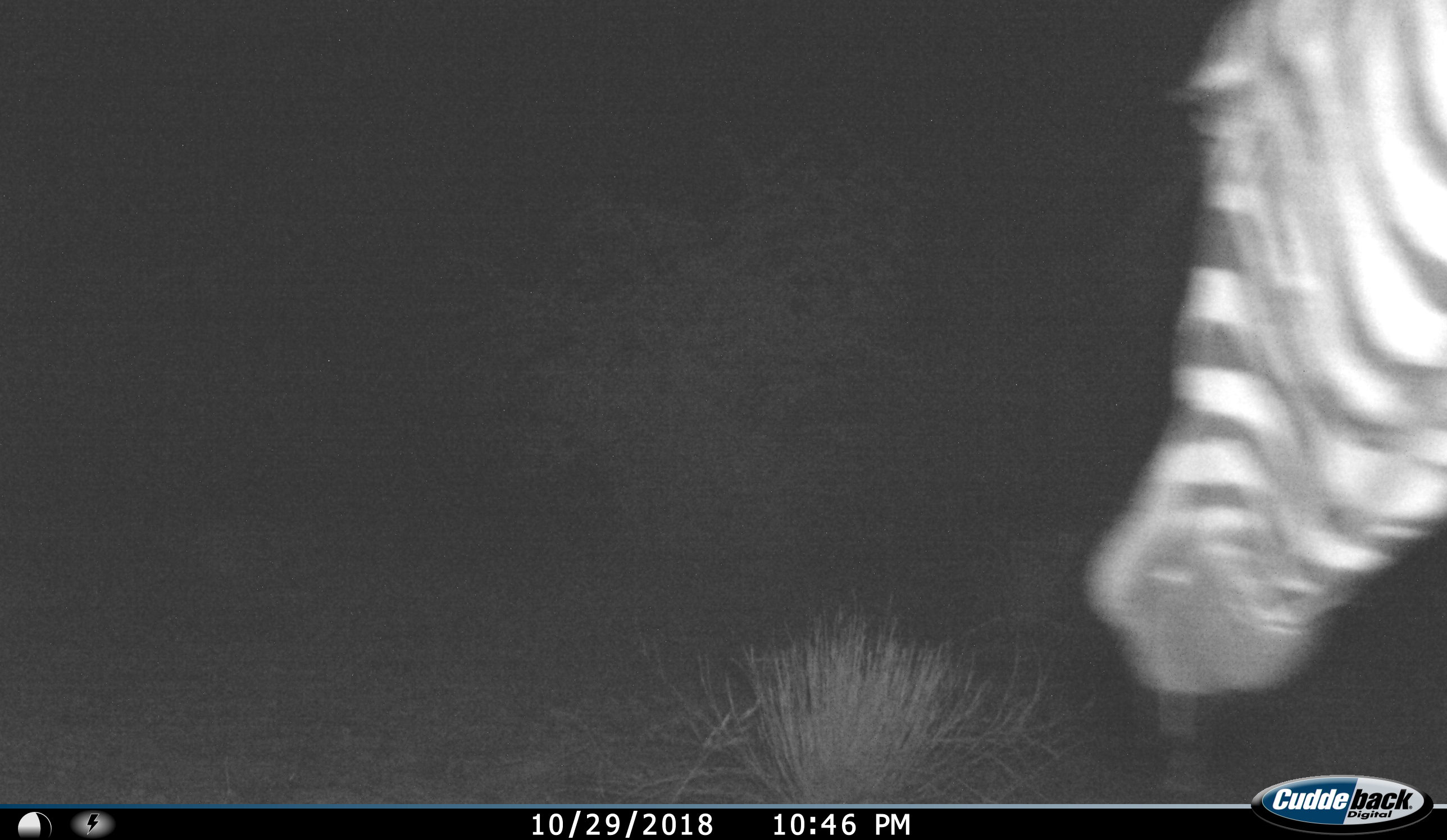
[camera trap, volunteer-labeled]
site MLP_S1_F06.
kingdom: Animalia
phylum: Chordata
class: Mammalia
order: Perissodactyla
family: Equidae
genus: Equus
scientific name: Equus quagga burchellii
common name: burchell's zebra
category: zebraburchells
Zebraburchells (burchell's zebra) (Equus quagga burchellii), count 1. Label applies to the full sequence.